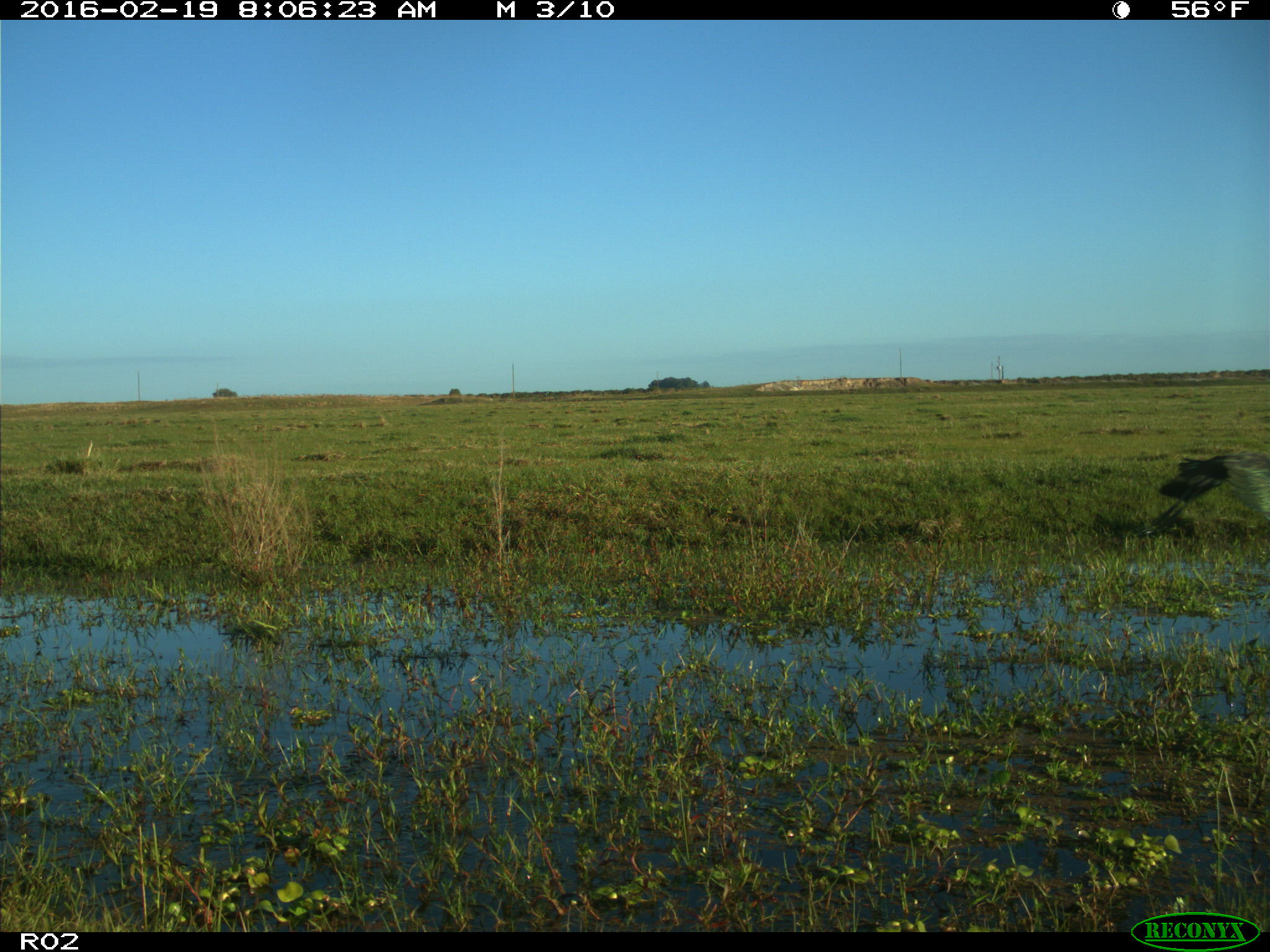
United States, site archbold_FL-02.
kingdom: Animalia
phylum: Chordata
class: Aves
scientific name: Aves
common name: birds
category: unidentified bird